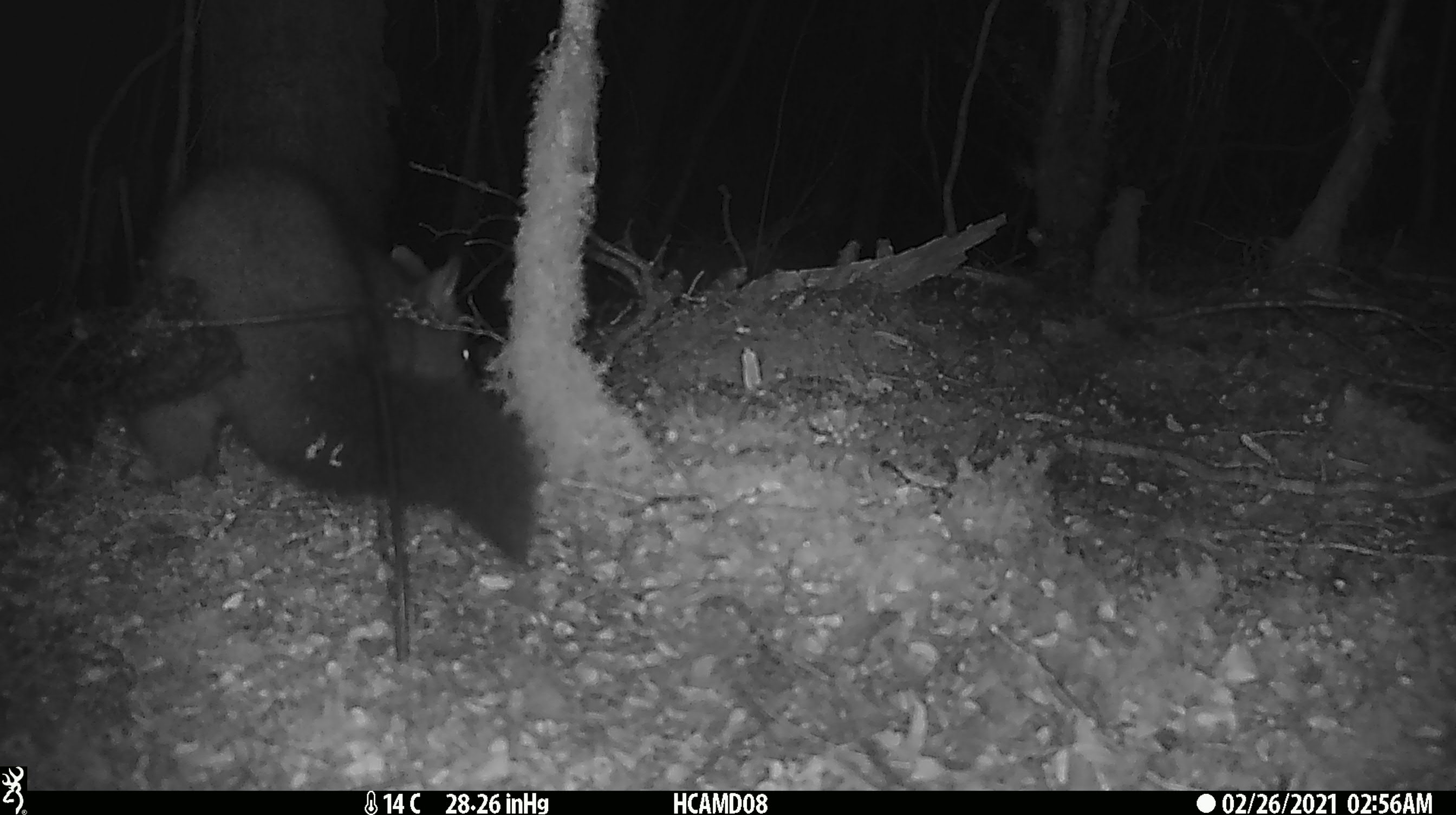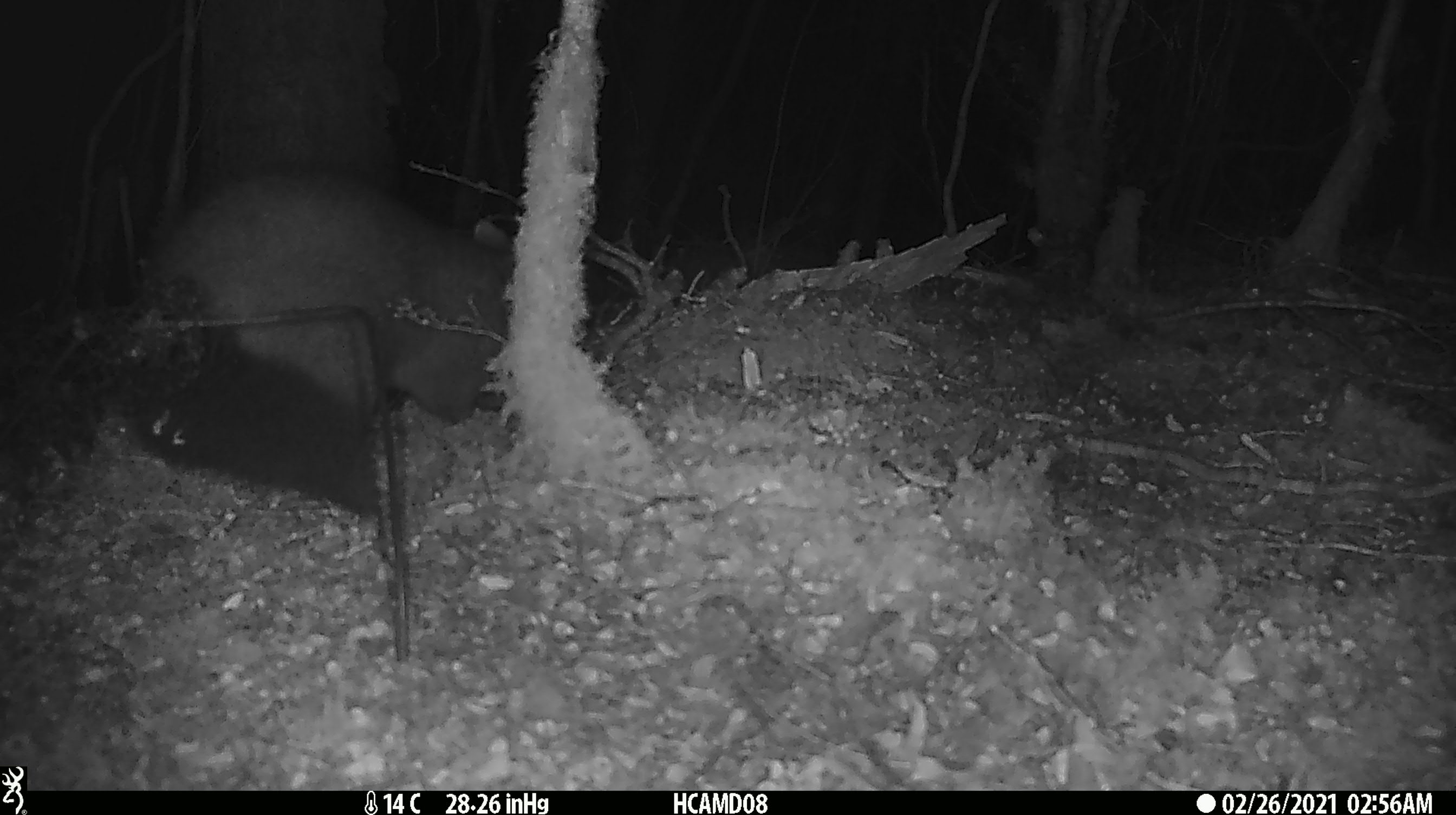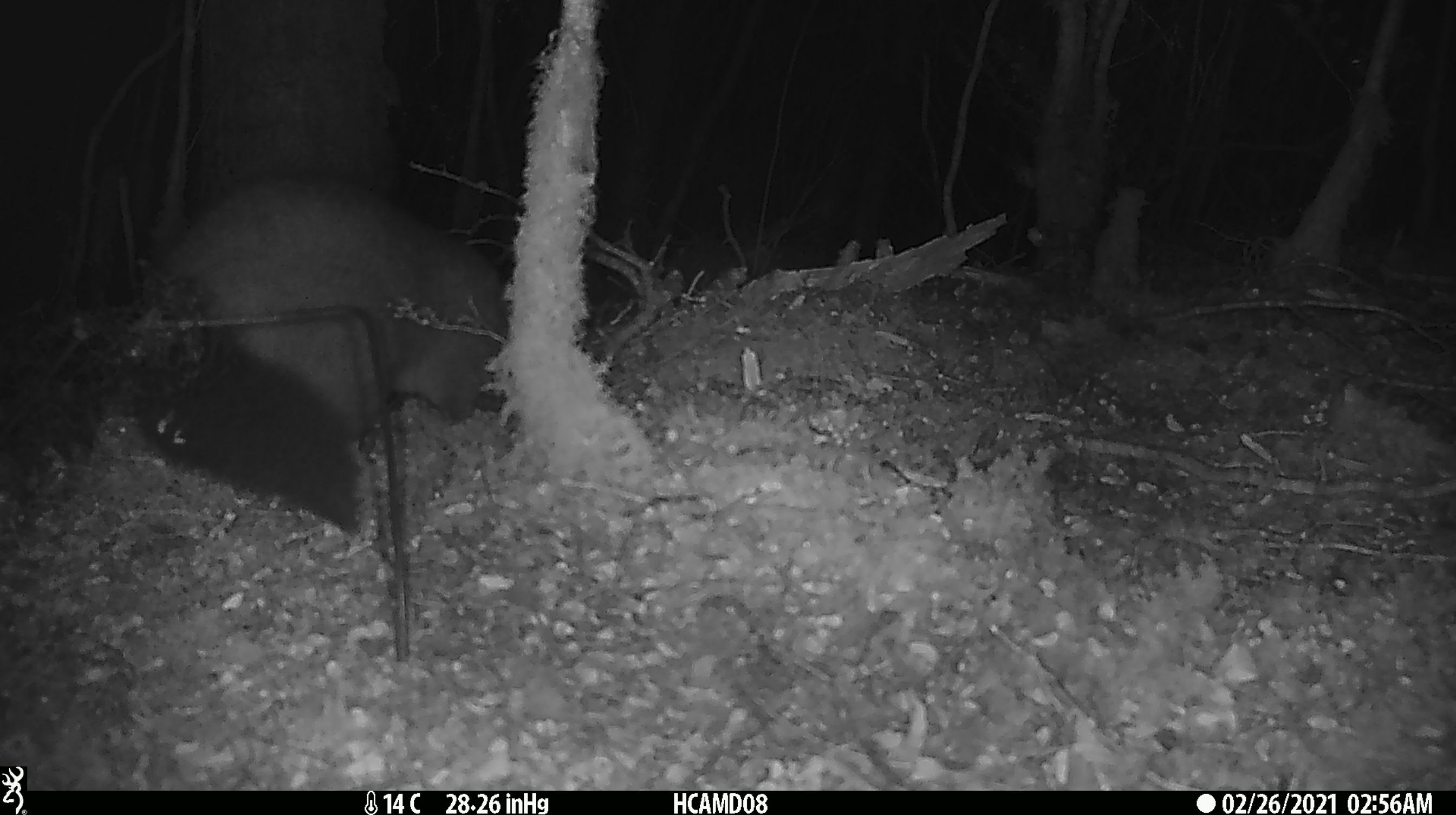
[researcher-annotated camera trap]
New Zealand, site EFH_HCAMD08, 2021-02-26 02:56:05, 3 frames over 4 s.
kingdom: Animalia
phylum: Chordata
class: Mammalia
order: Diprotodontia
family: Phalangeridae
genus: Trichosurus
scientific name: Trichosurus vulpecula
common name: common brushtail possum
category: possum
Possum (common brushtail possum) (Trichosurus vulpecula).